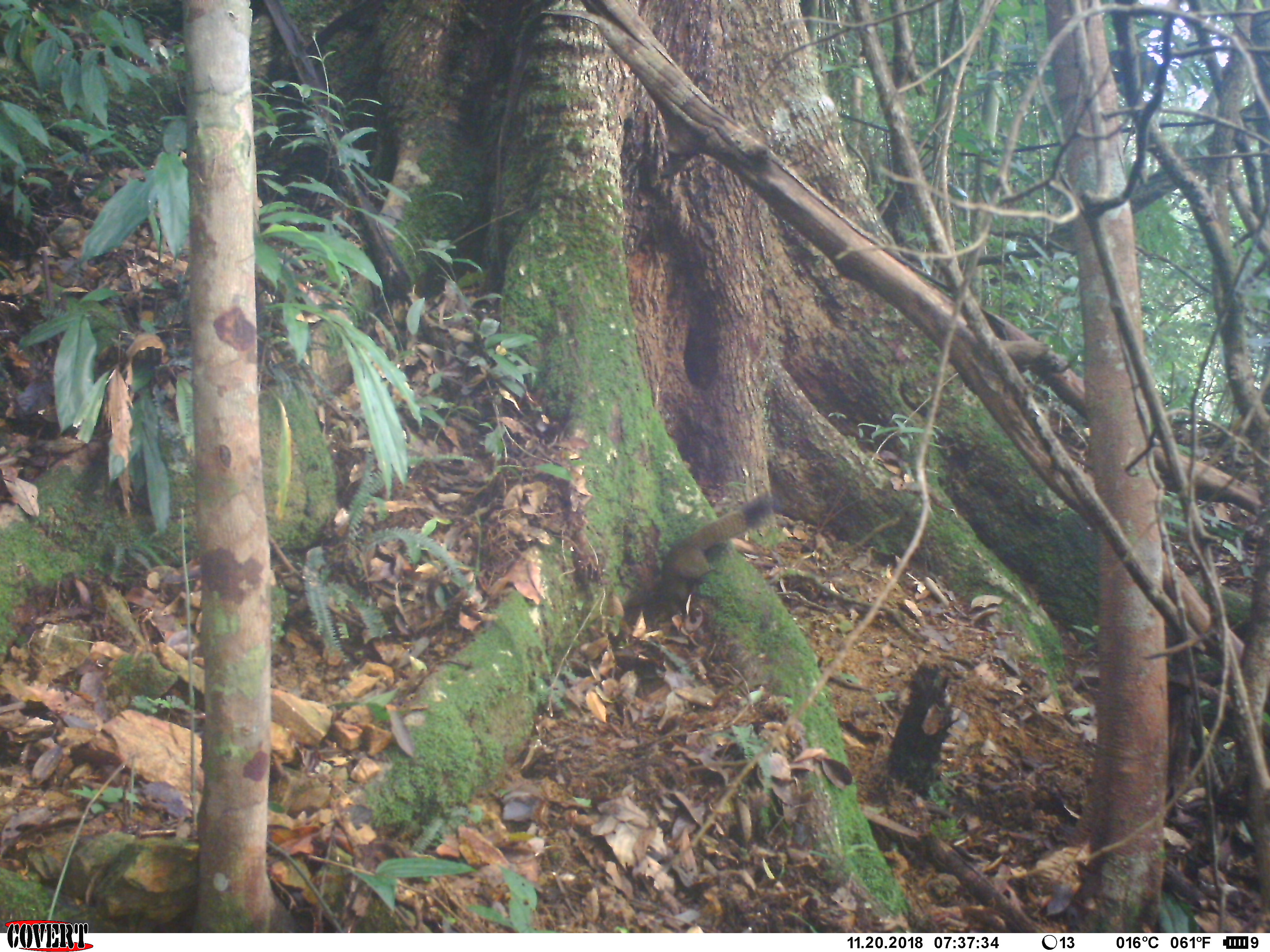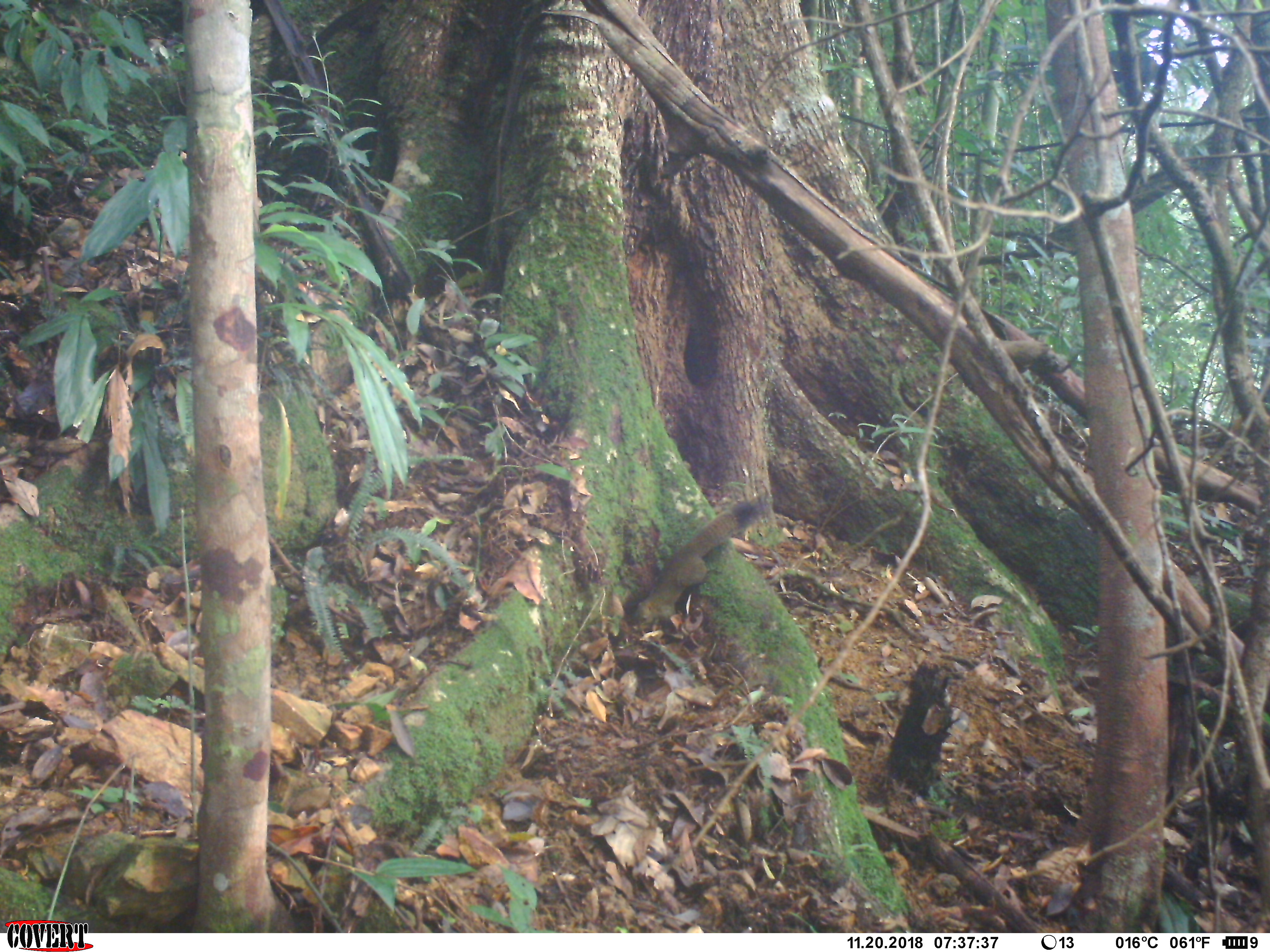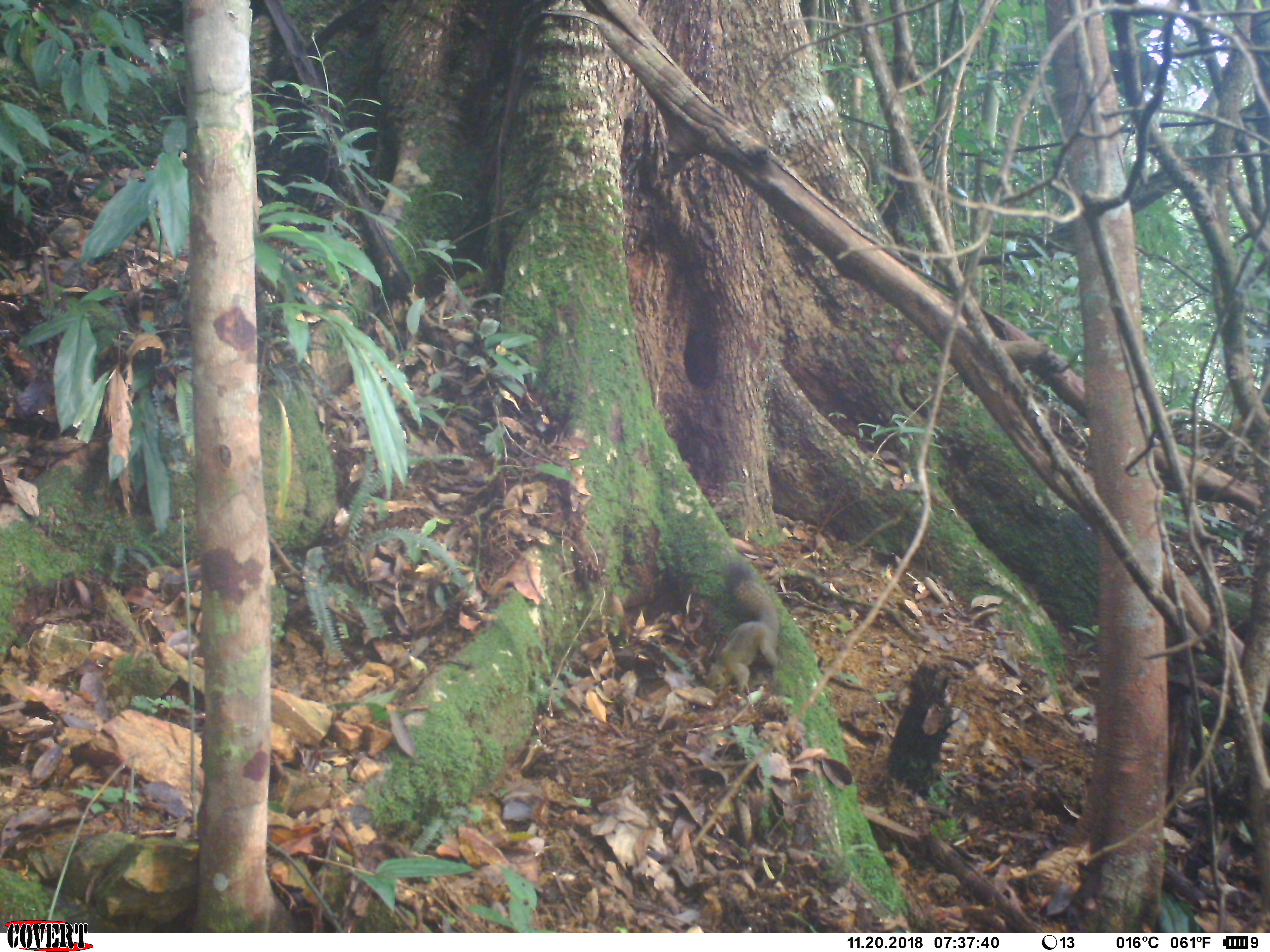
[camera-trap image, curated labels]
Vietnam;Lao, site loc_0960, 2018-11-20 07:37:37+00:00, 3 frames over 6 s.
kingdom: Animalia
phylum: Chordata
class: Mammalia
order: Rodentia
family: Sciuridae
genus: Sciurus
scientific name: Sciurus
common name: squirrel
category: unidentified squirrel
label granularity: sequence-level